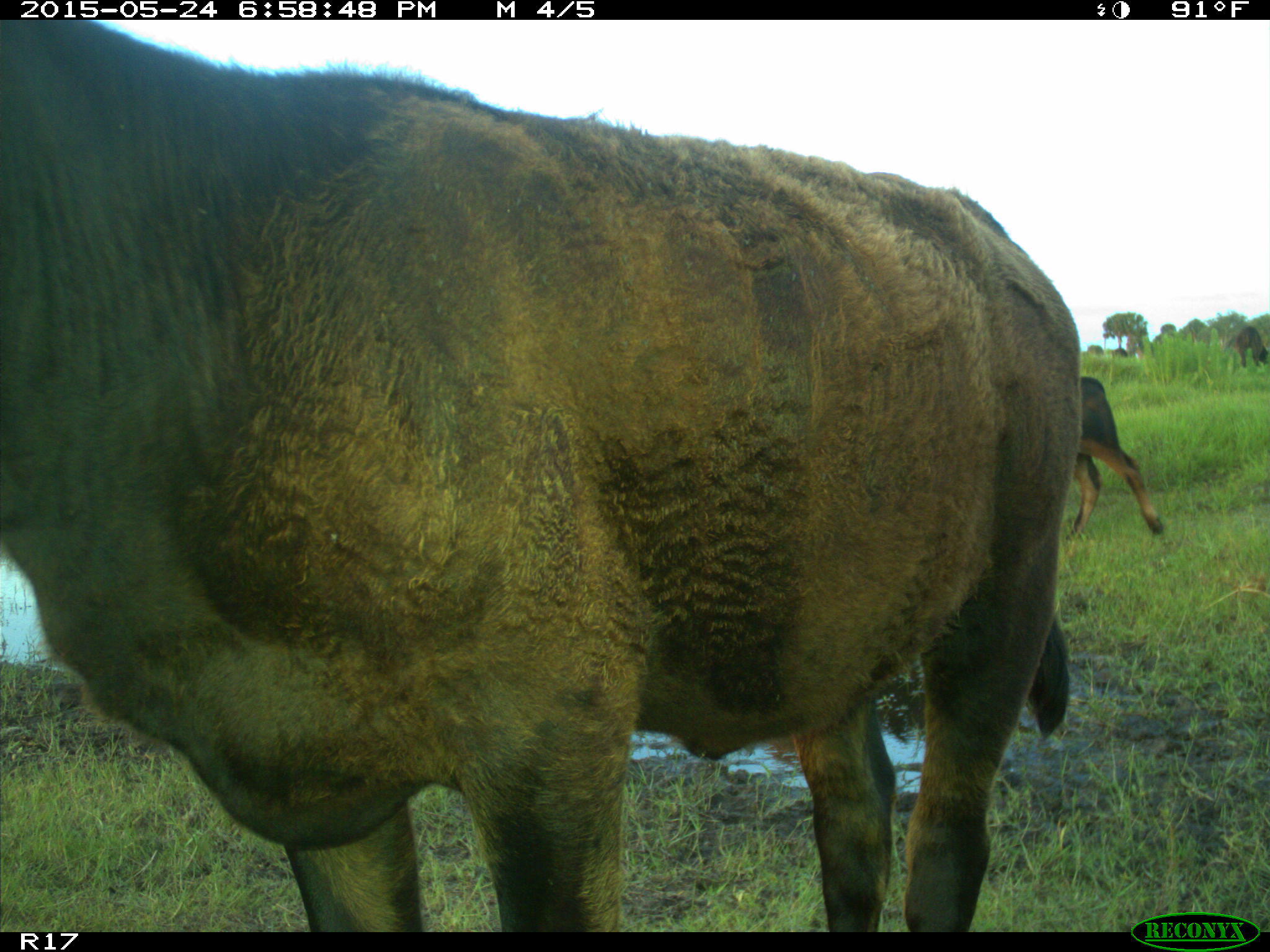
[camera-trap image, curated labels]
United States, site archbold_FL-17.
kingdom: Animalia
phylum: Chordata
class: Mammalia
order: Artiodactyla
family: Bovidae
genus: Bos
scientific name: Bos taurus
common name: domestic cow